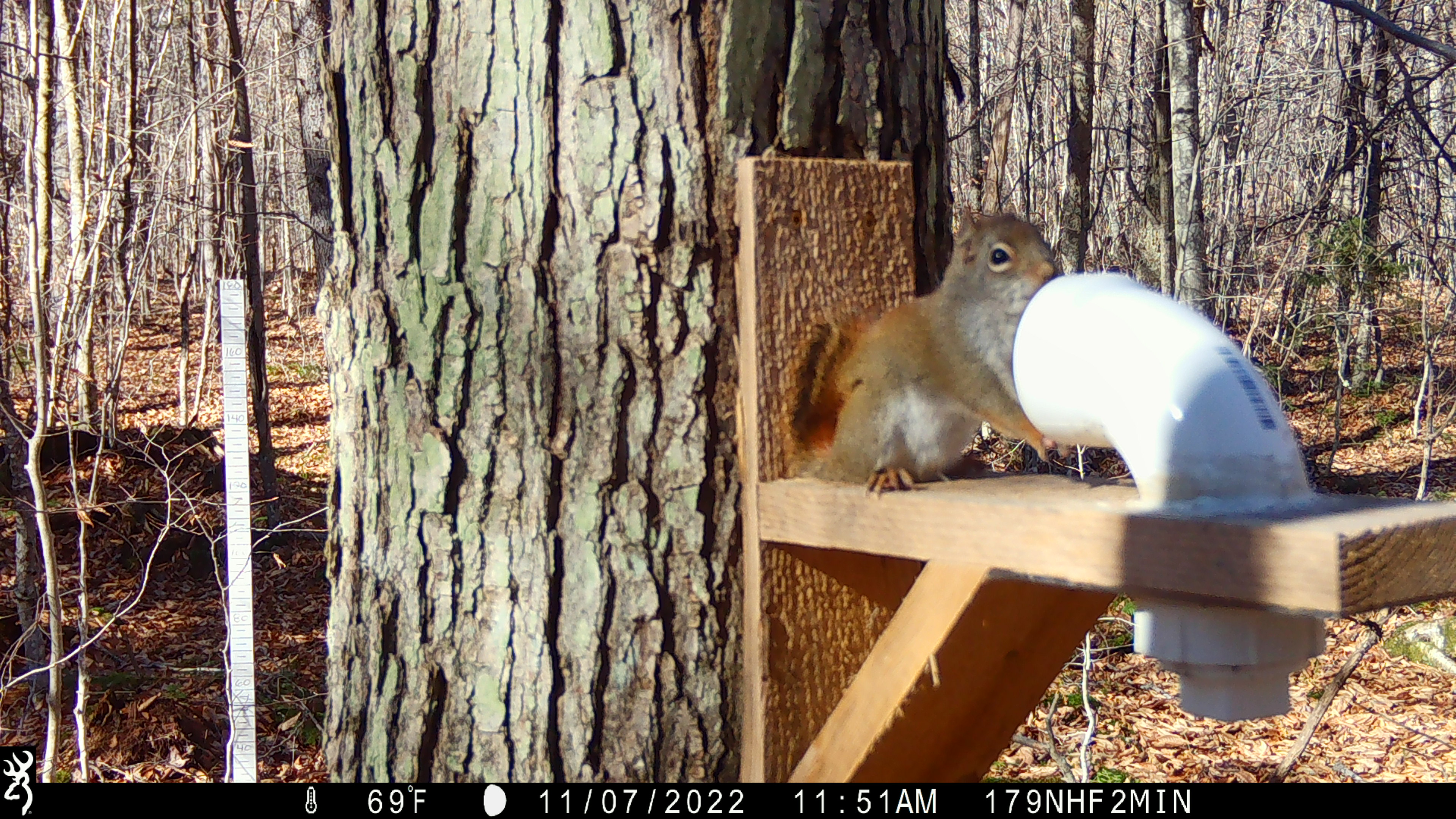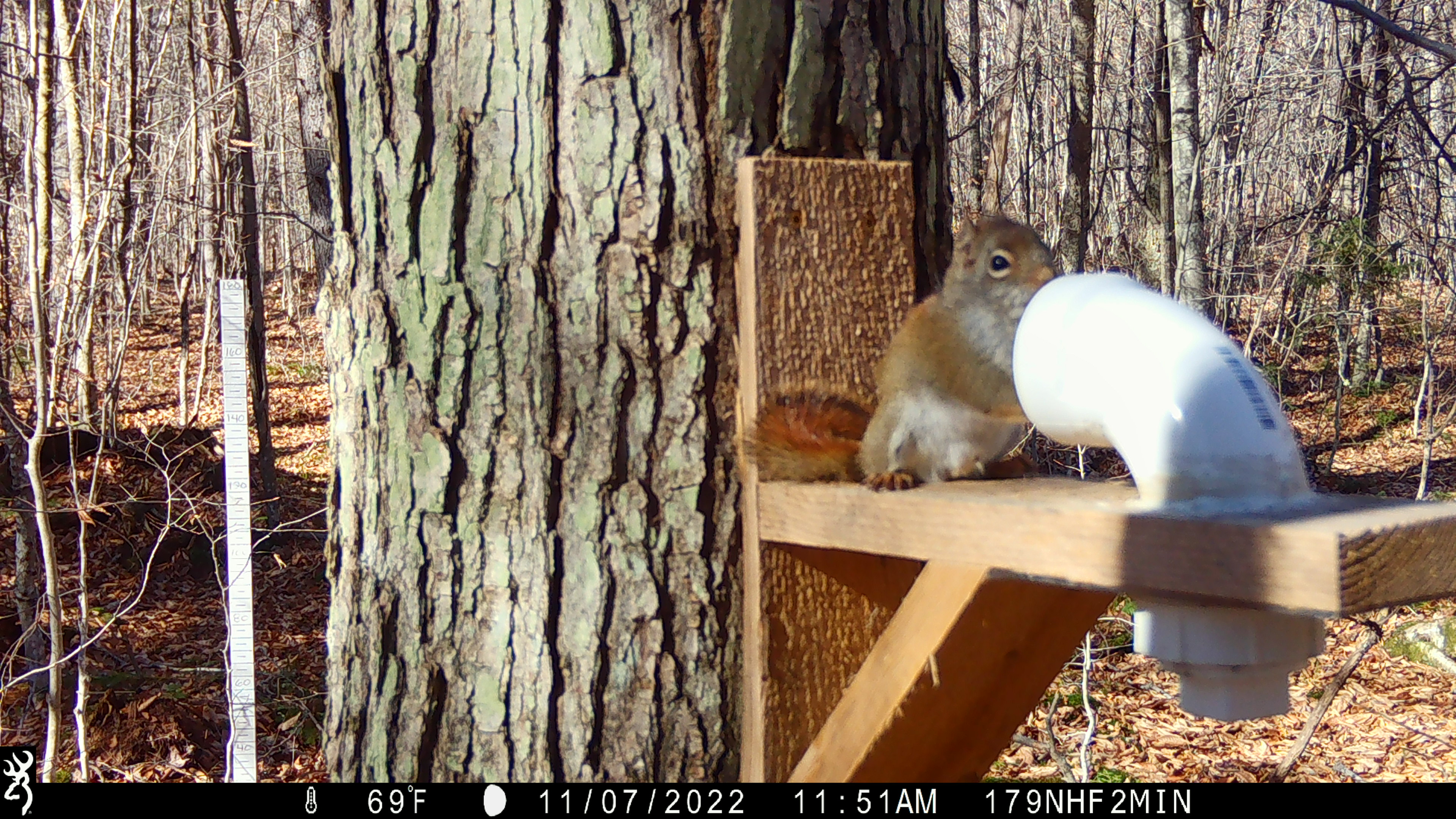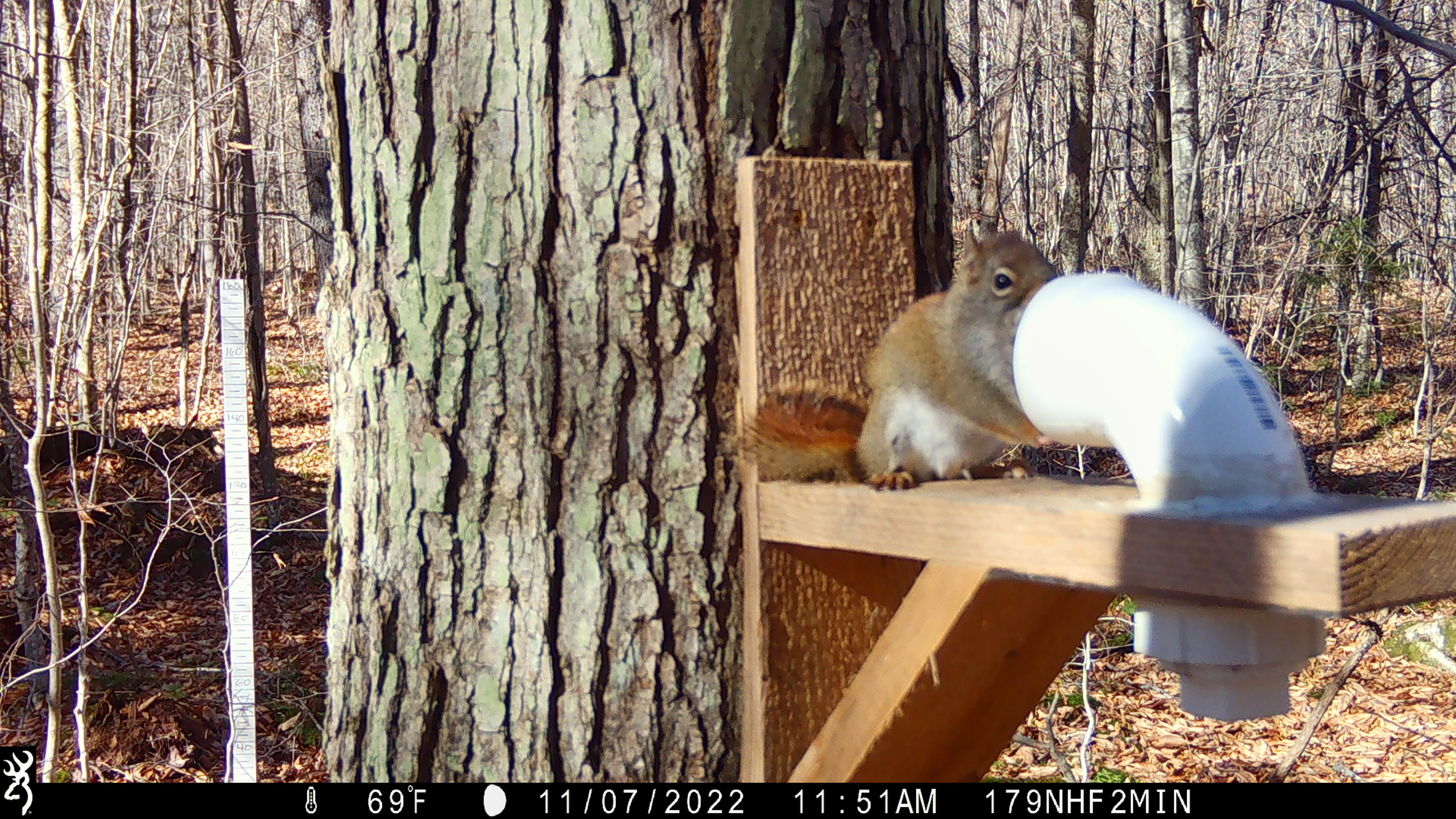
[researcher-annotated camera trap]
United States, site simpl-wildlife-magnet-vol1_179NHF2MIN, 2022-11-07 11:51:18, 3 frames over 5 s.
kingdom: Animalia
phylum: Chordata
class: Mammalia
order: Rodentia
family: Sciuridae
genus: Tamiasciurus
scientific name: Tamiasciurus hudsonicus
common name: red squirrel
Red squirrel (Tamiasciurus hudsonicus).